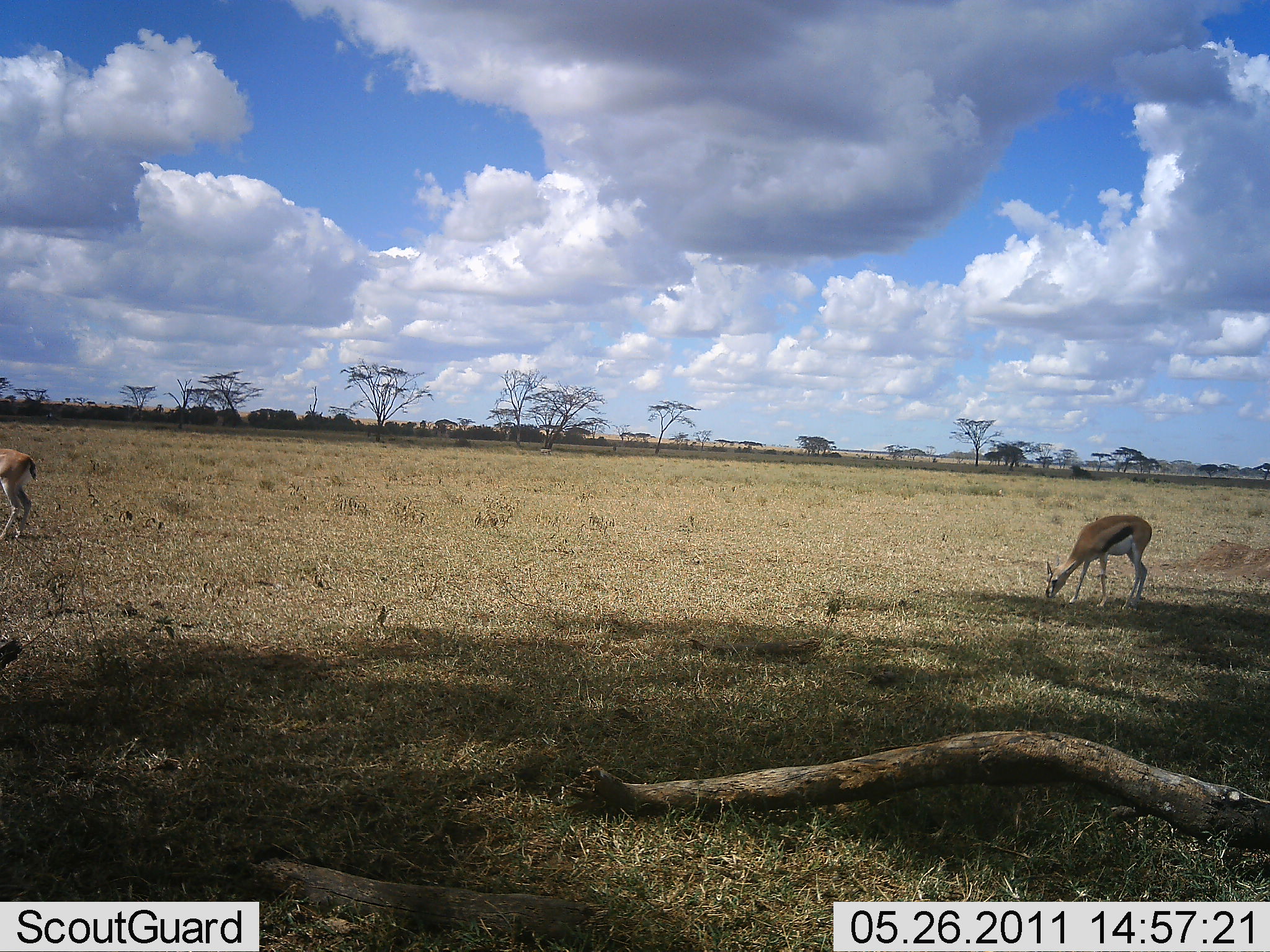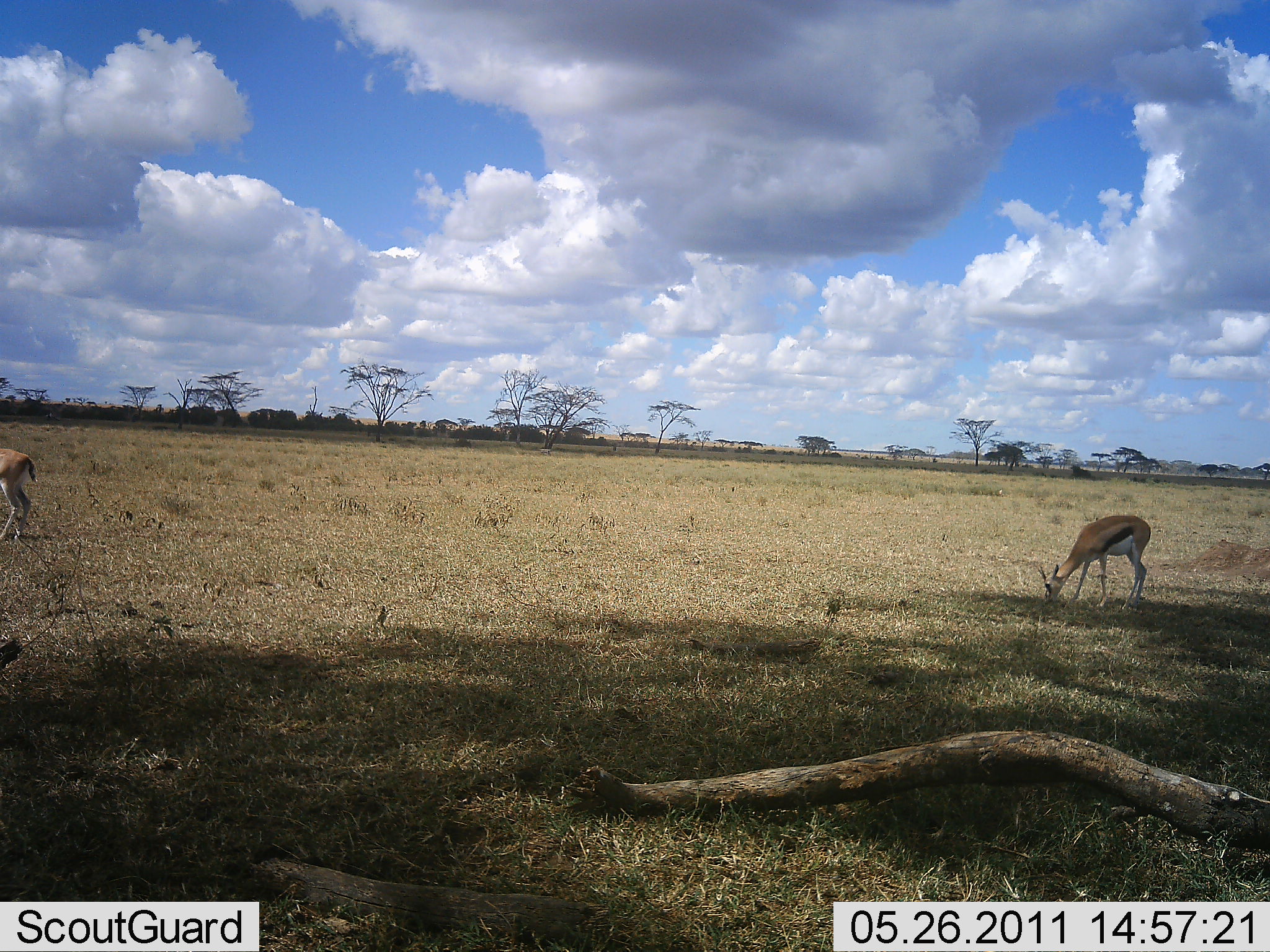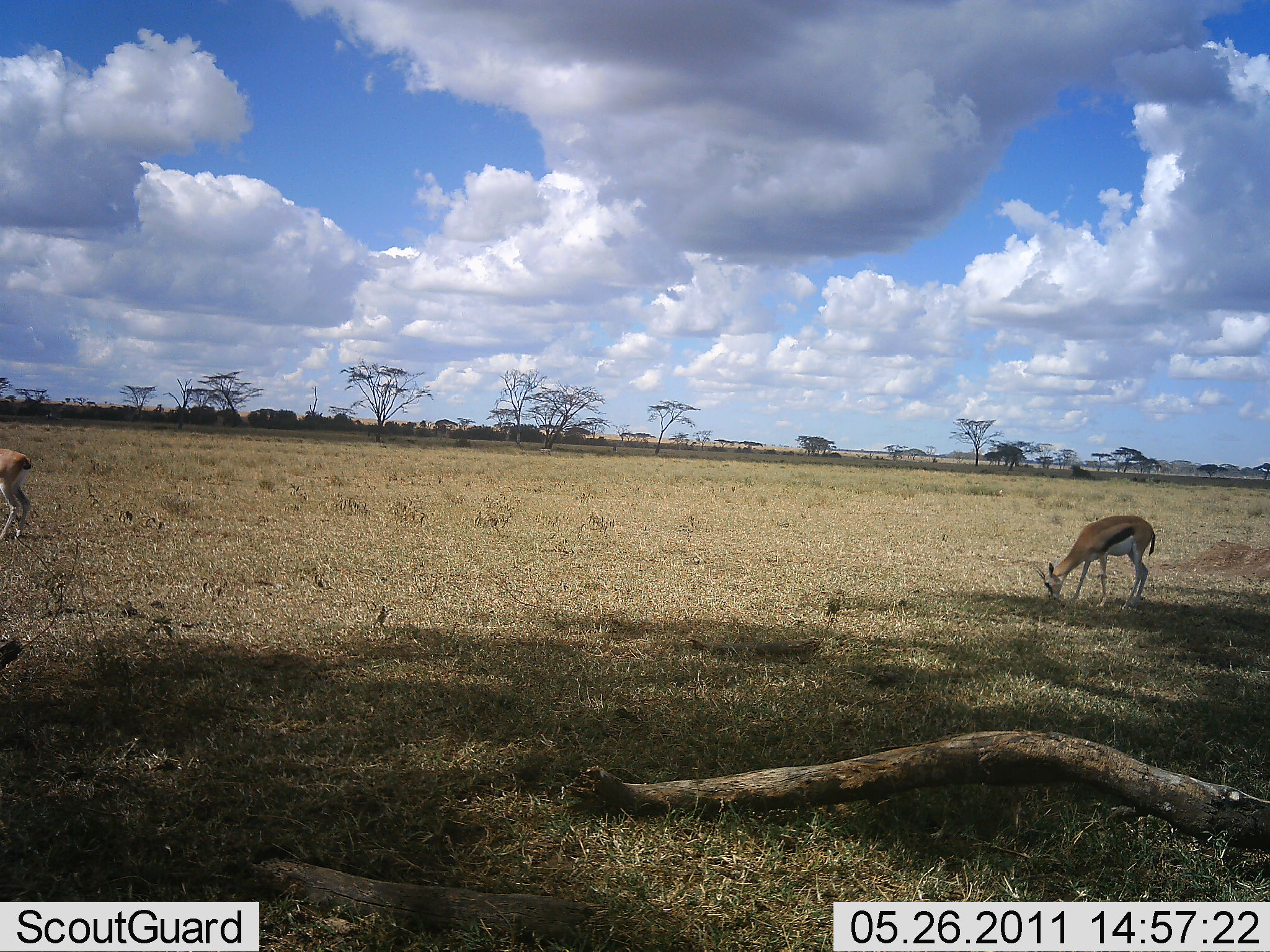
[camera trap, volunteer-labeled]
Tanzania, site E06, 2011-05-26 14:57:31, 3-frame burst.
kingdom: Animalia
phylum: Chordata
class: Mammalia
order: Artiodactyla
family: Bovidae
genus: Eudorcas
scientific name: Eudorcas thomsonii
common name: thomson's gazelle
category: gazellethomsons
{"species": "gazellethomsons (thomson's gazelle) (Eudorcas thomsonii)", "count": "2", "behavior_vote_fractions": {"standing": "36%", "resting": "0%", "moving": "0%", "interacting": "0%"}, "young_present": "0%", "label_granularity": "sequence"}